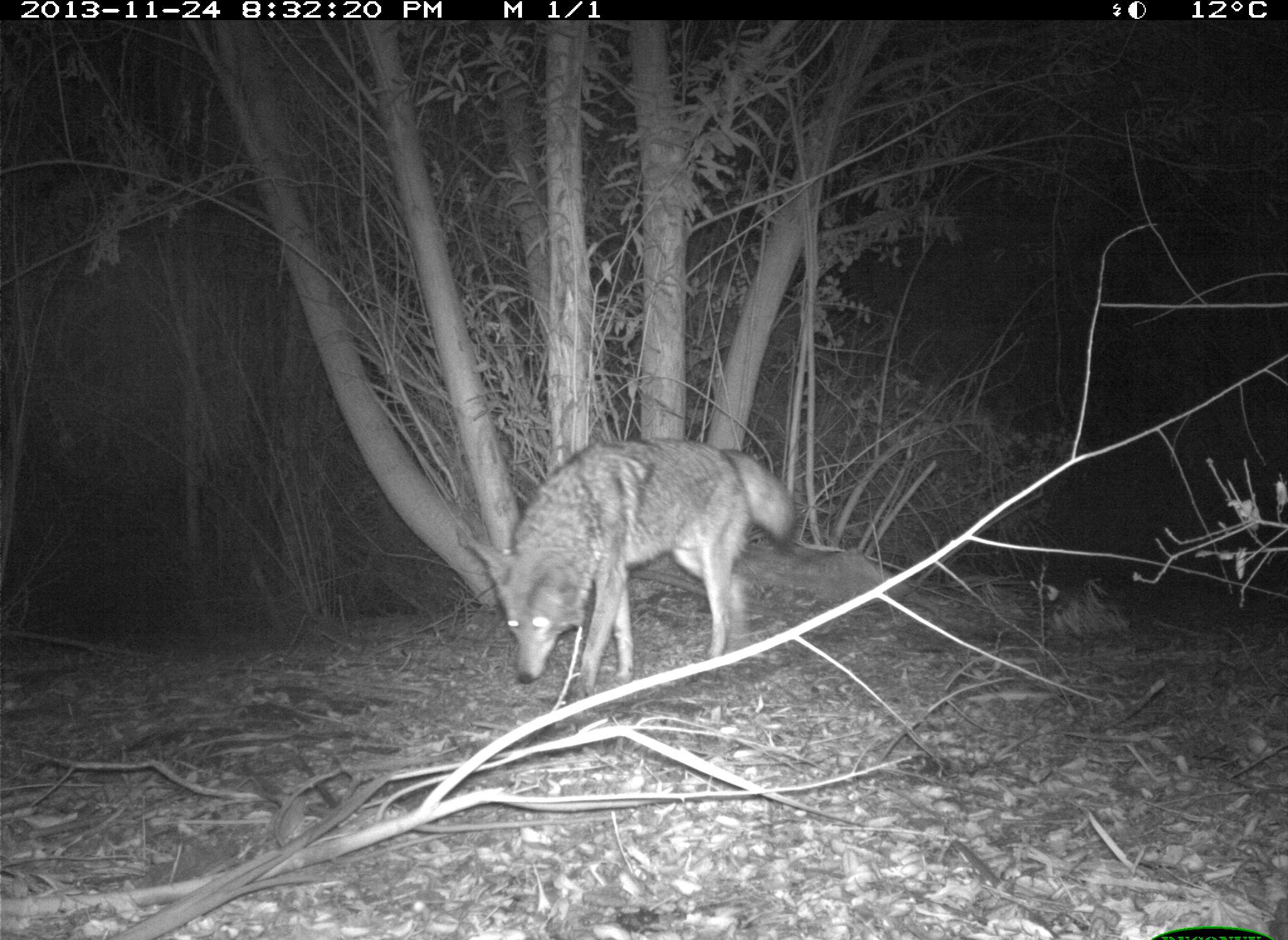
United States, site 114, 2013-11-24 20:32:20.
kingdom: Animalia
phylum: Chordata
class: Mammalia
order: Carnivora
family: Canidae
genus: Canis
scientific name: Canis latrans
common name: coyote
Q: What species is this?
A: Coyote (Canis latrans).